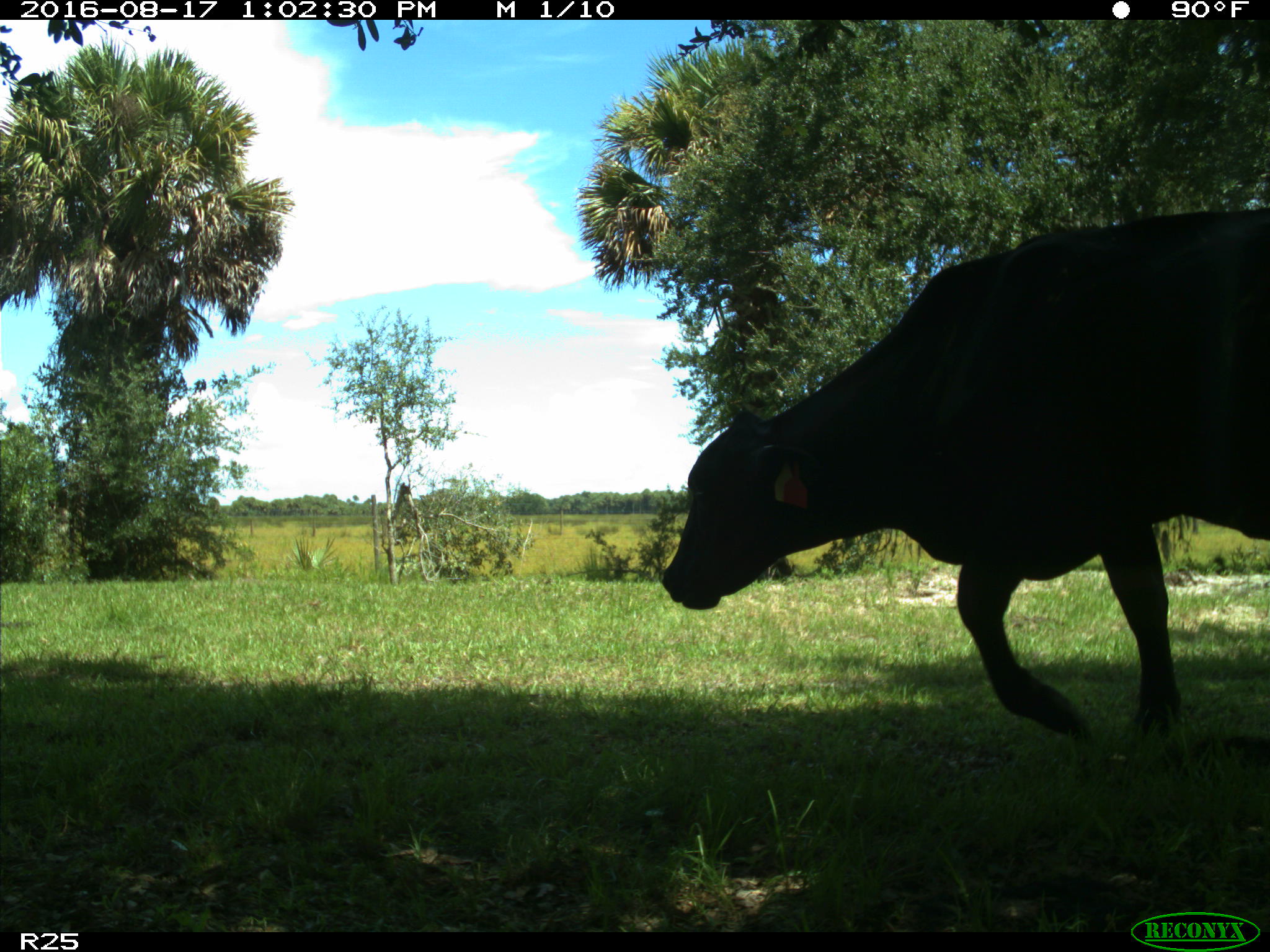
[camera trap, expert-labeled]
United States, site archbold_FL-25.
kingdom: Animalia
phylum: Chordata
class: Mammalia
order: Artiodactyla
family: Bovidae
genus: Bos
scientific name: Bos taurus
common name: domestic cow